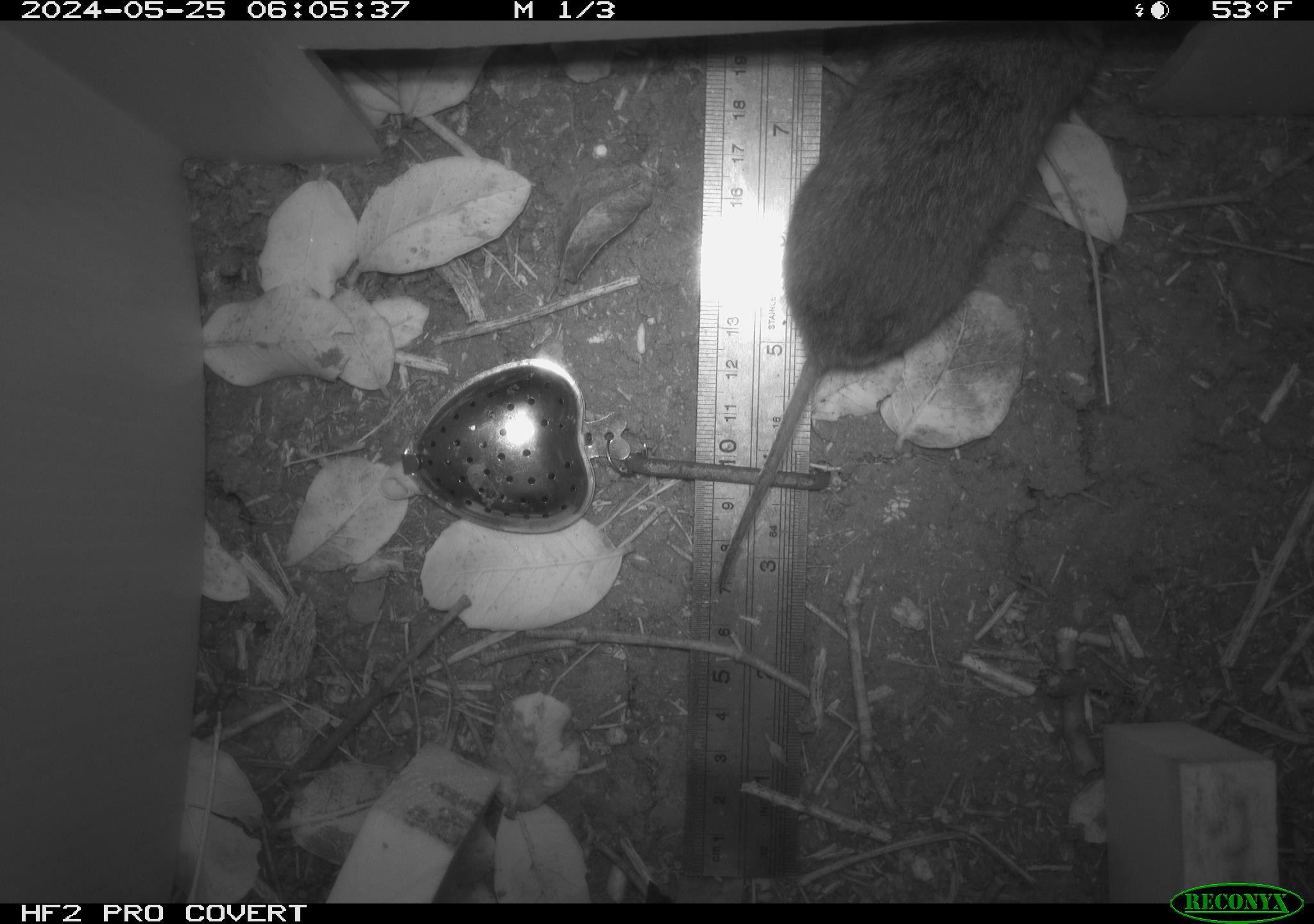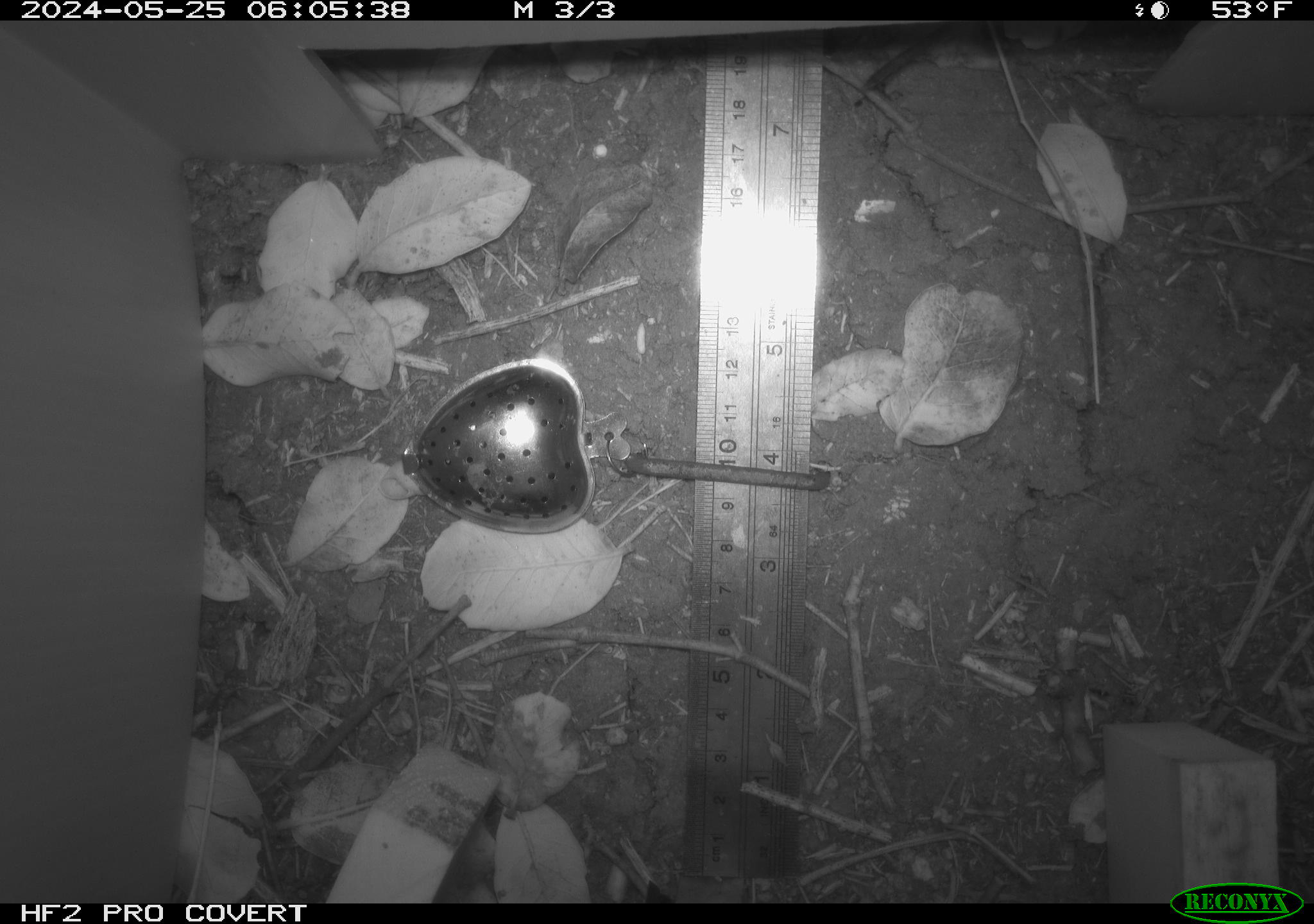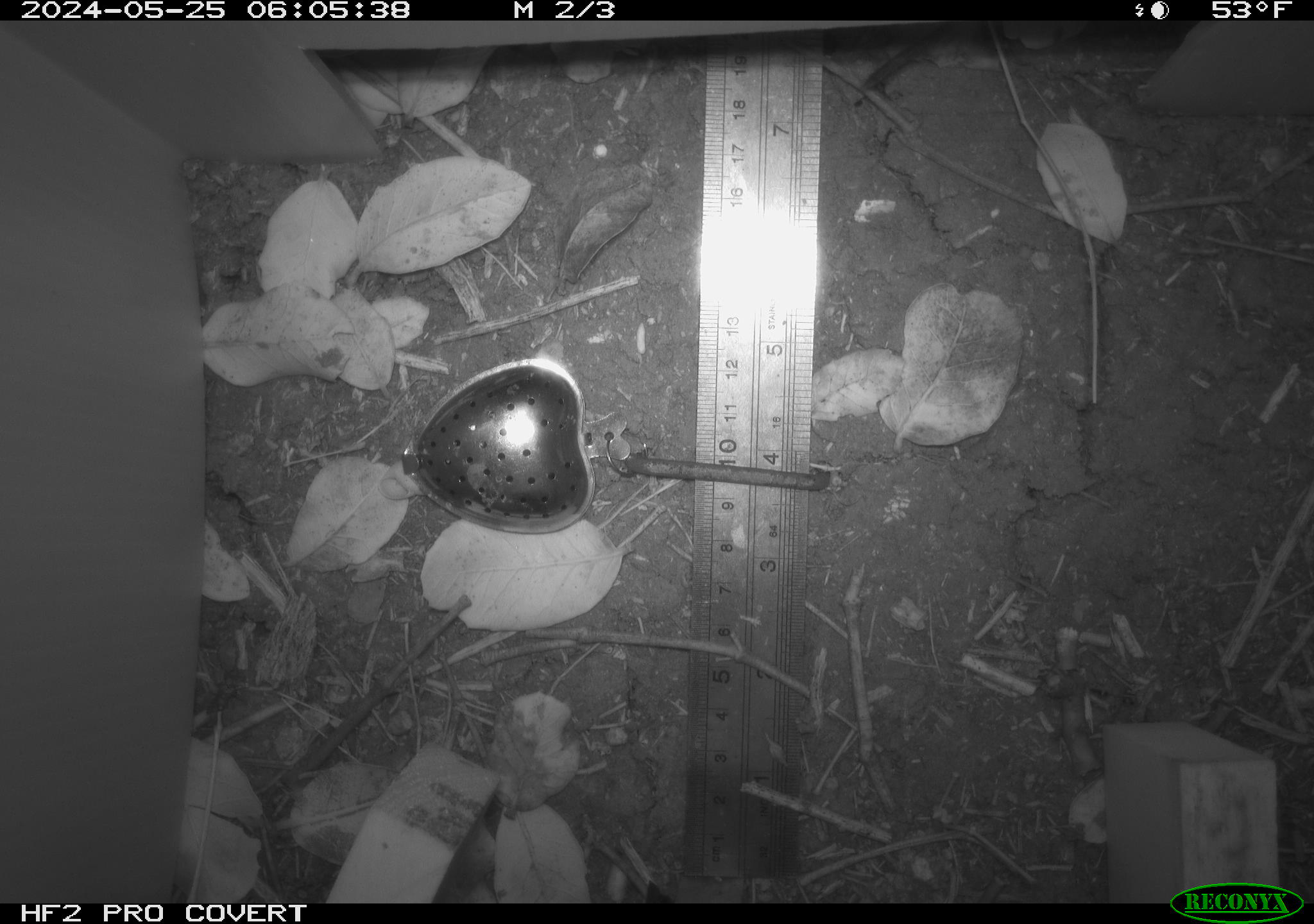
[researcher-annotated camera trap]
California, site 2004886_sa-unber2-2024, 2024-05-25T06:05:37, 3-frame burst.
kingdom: Animalia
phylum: Chordata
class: Mammalia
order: Rodentia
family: Cricetidae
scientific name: Arvicolinae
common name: voles, lemmings, and muskrats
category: arvicolinae subfamily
Arvicolinae subfamily (voles, lemmings, and muskrats) (Arvicolinae).